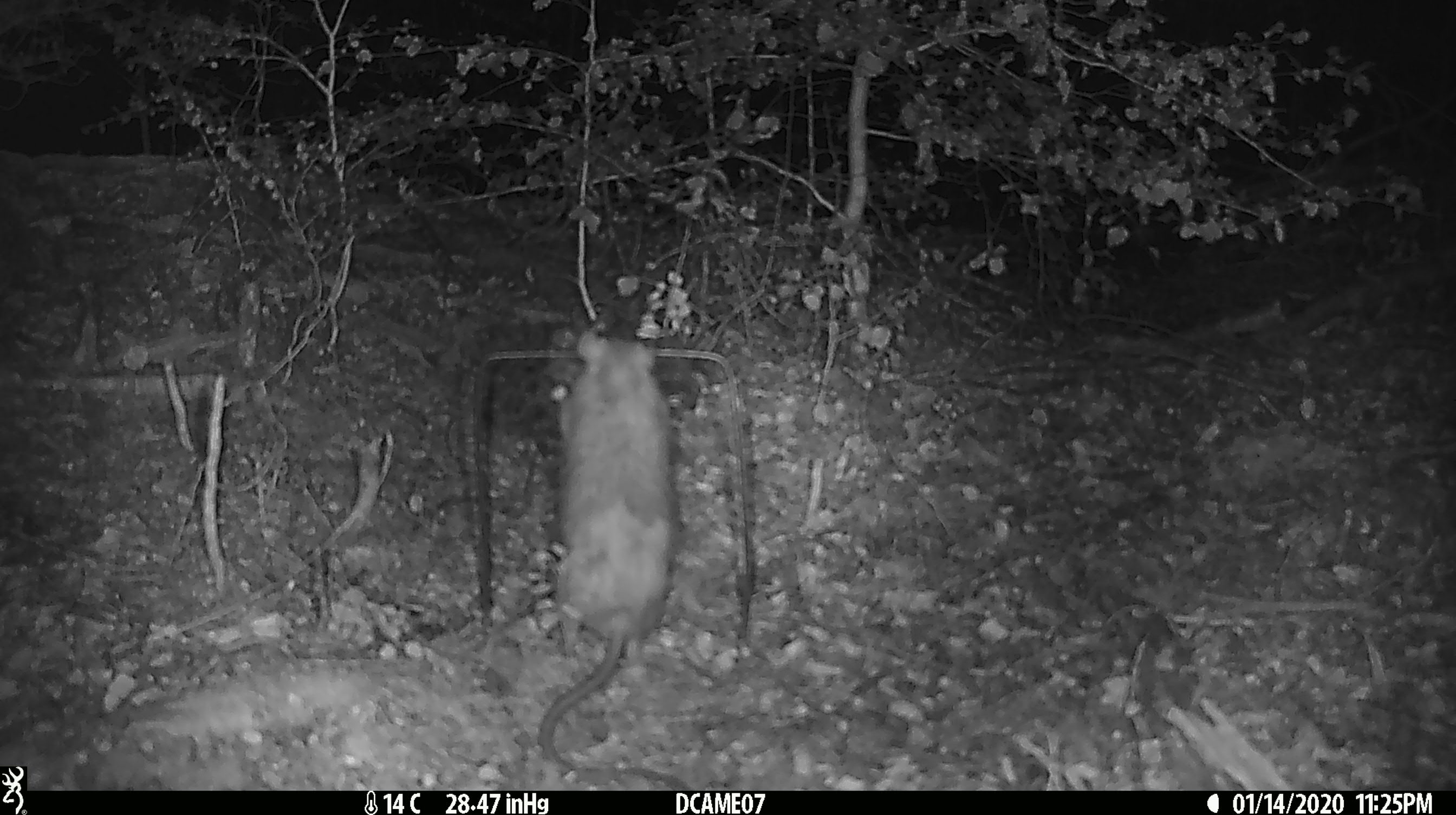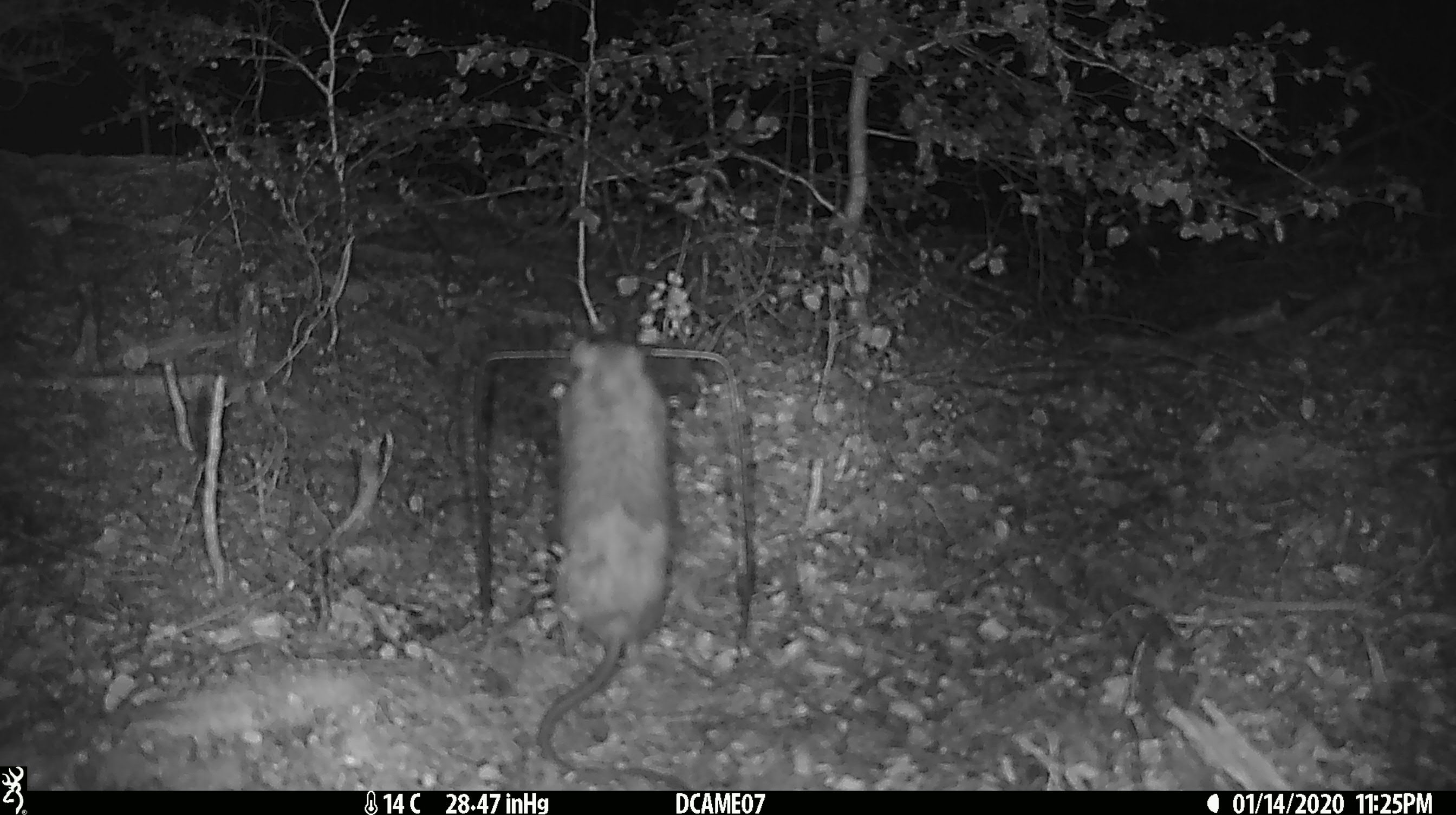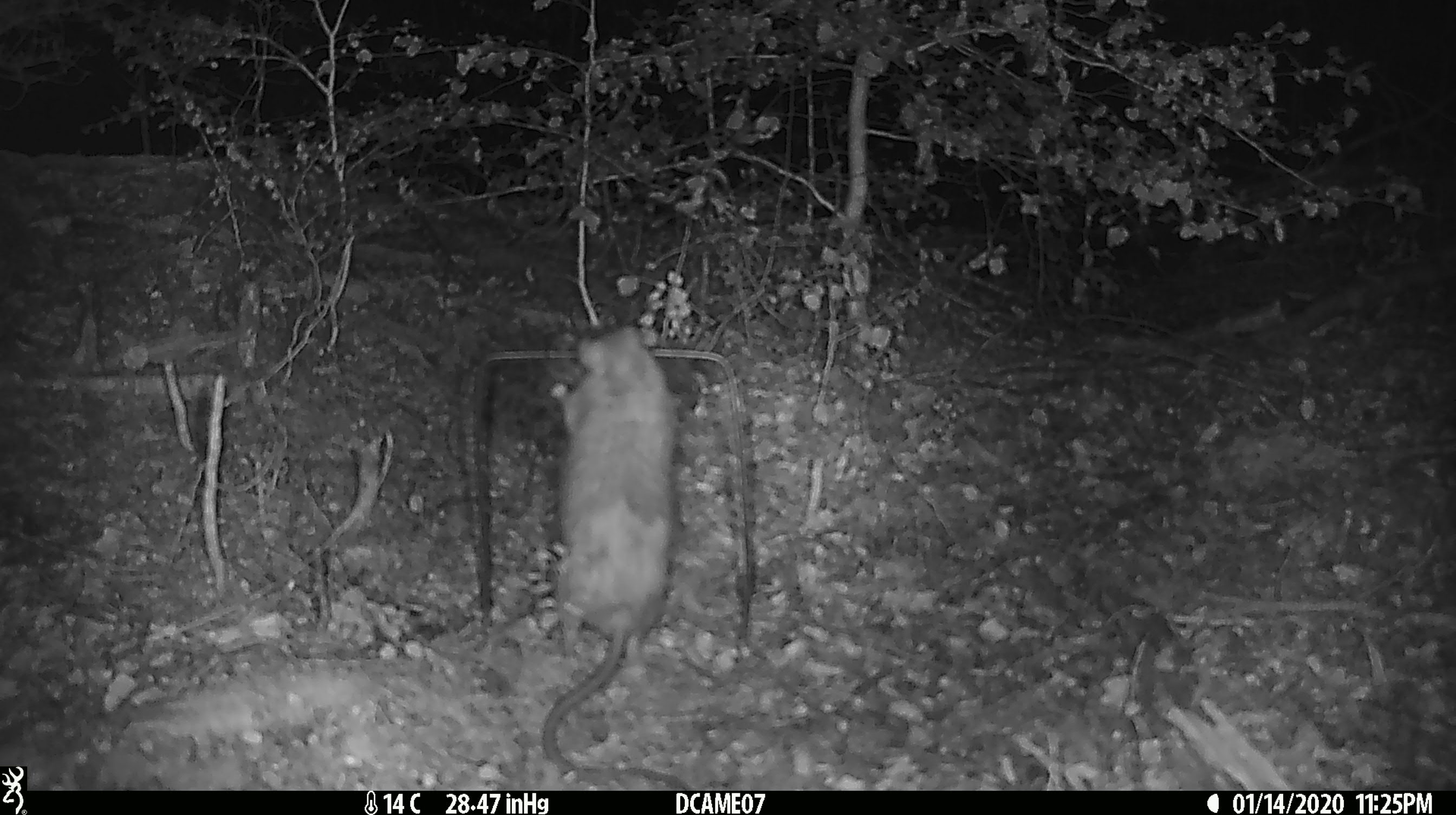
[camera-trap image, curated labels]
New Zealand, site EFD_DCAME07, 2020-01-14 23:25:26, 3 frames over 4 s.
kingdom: Animalia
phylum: Chordata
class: Mammalia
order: Rodentia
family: Muridae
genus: Rattus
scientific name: Rattus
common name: rat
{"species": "rat (Rattus)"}